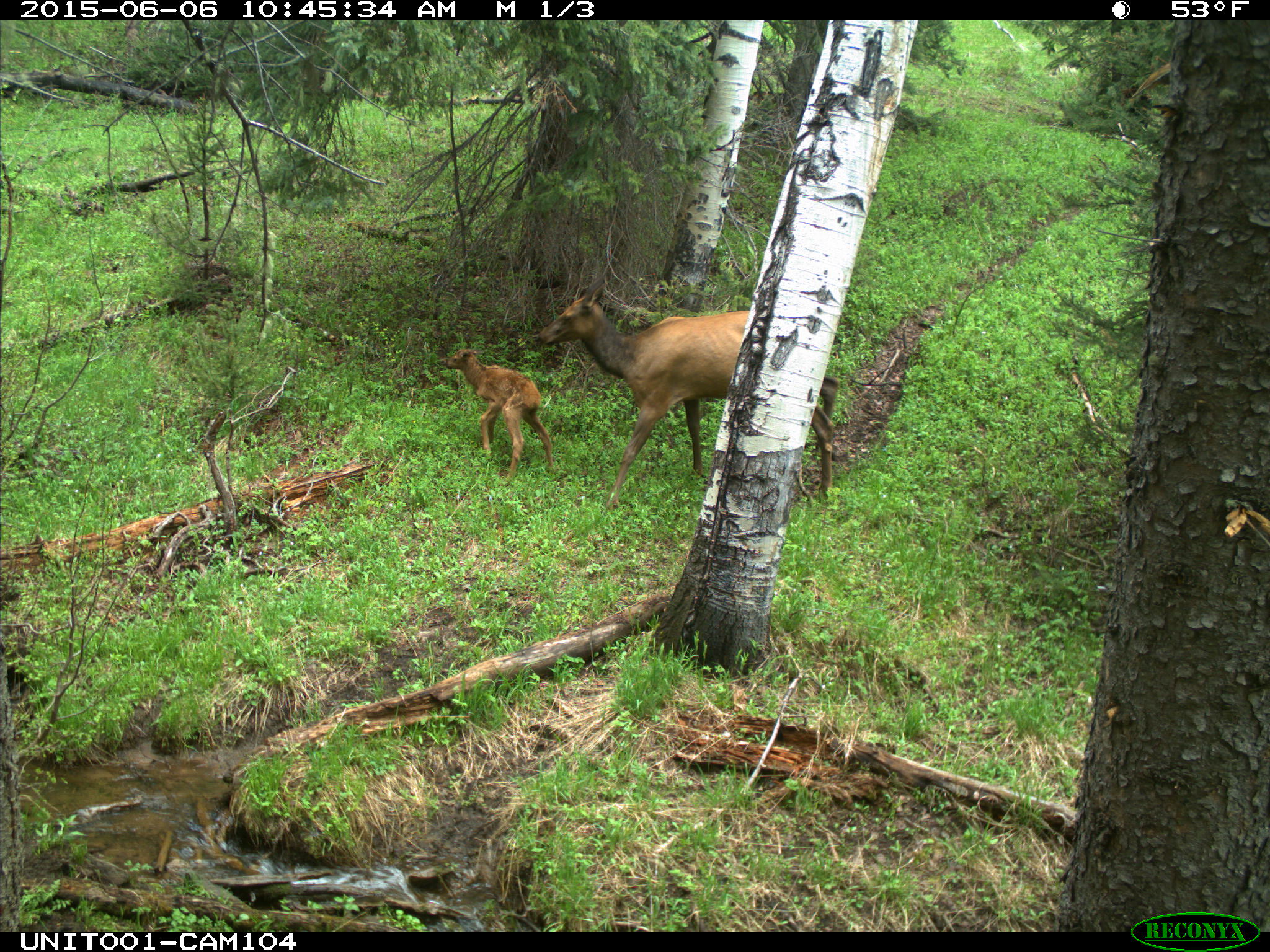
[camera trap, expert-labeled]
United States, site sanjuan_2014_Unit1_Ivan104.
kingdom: Animalia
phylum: Chordata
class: Mammalia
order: Artiodactyla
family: Cervidae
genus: Cervus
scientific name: Cervus elaphus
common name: red deer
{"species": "Cervus elaphus (red deer)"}